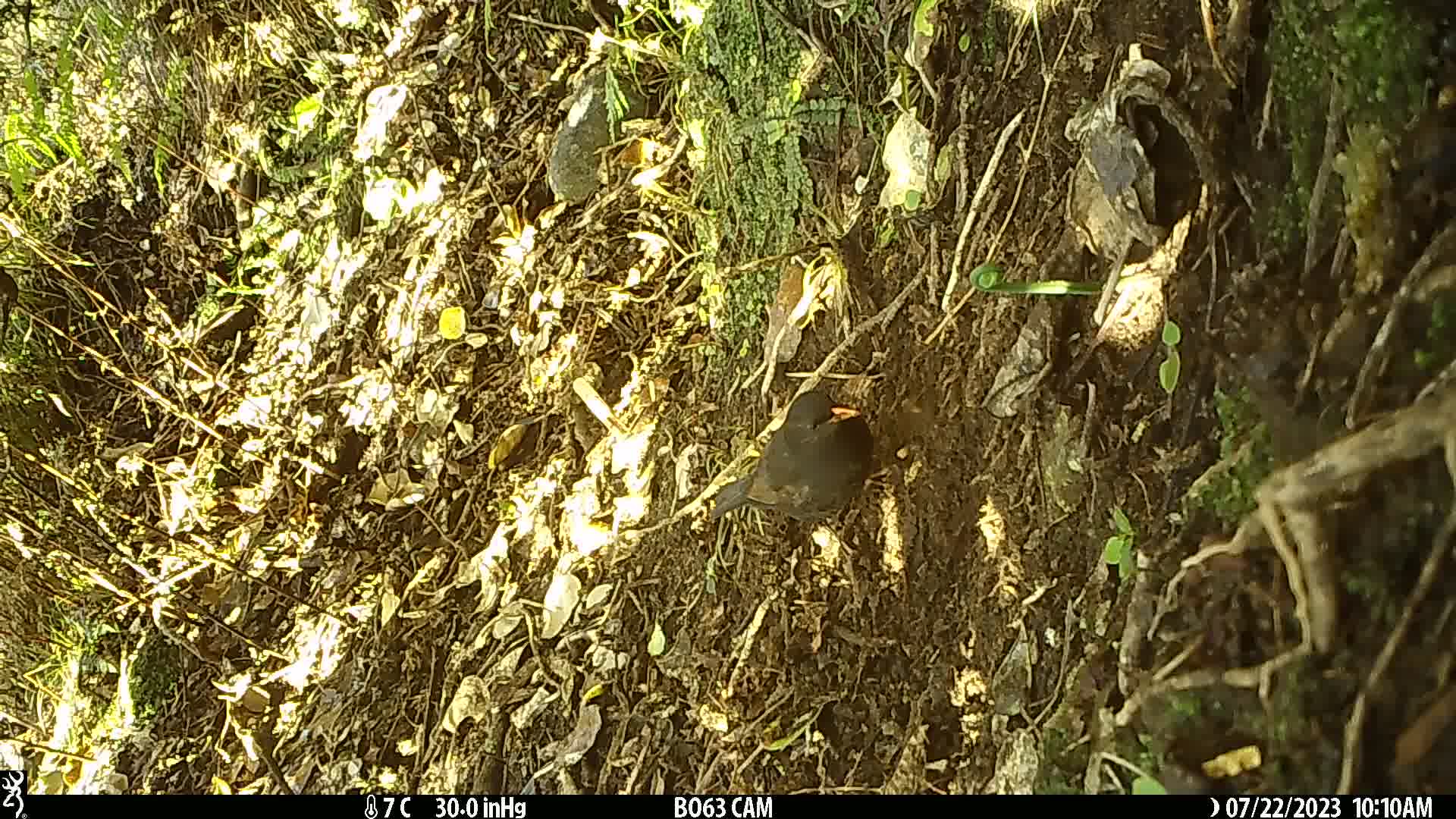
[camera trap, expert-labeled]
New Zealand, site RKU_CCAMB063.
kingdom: Animalia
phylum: Chordata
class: Aves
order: Passeriformes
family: Turdidae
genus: Turdus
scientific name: Turdus merula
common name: eurasian blackbird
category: blackbird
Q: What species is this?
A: Blackbird (eurasian blackbird) (Turdus merula).